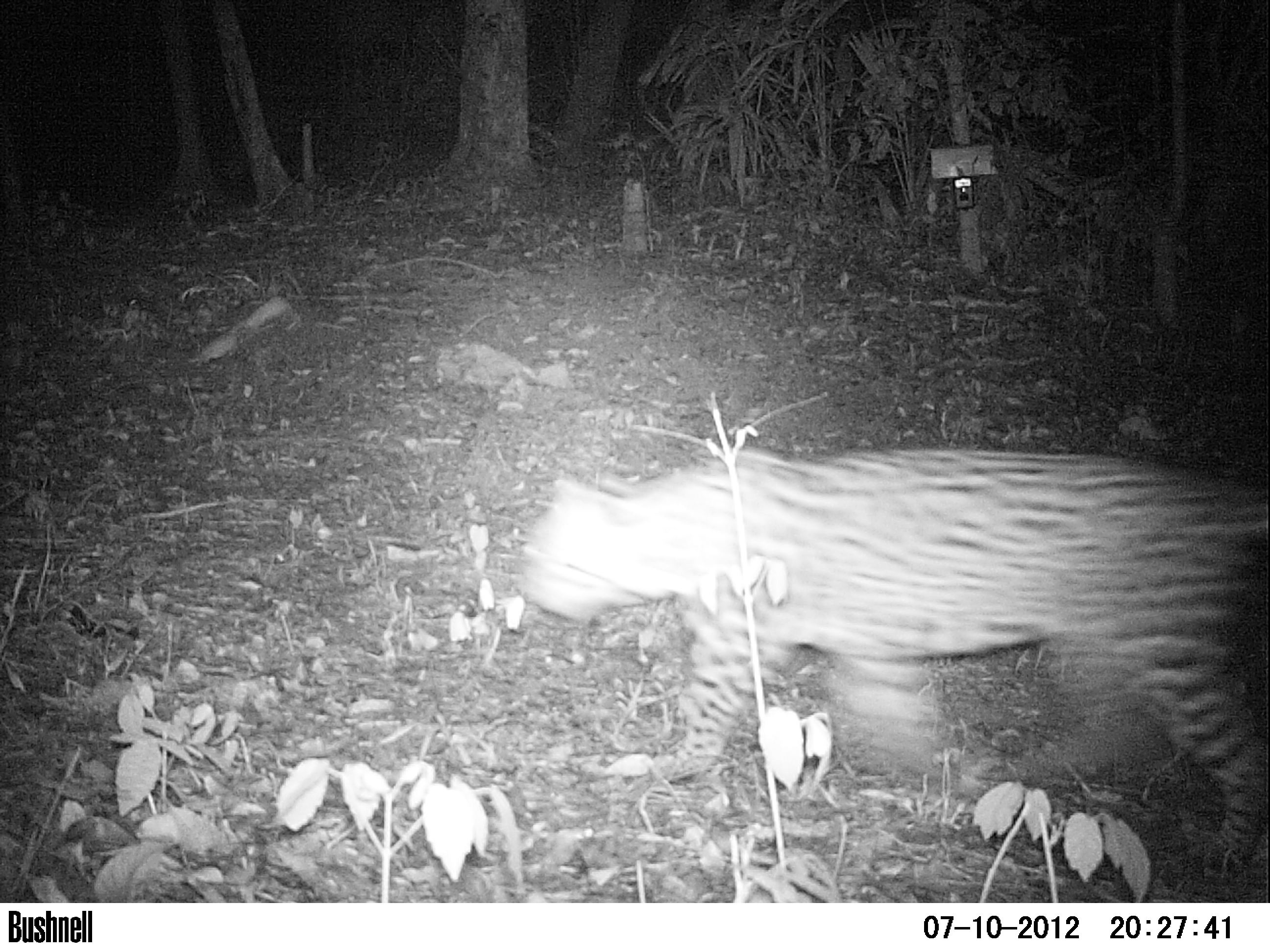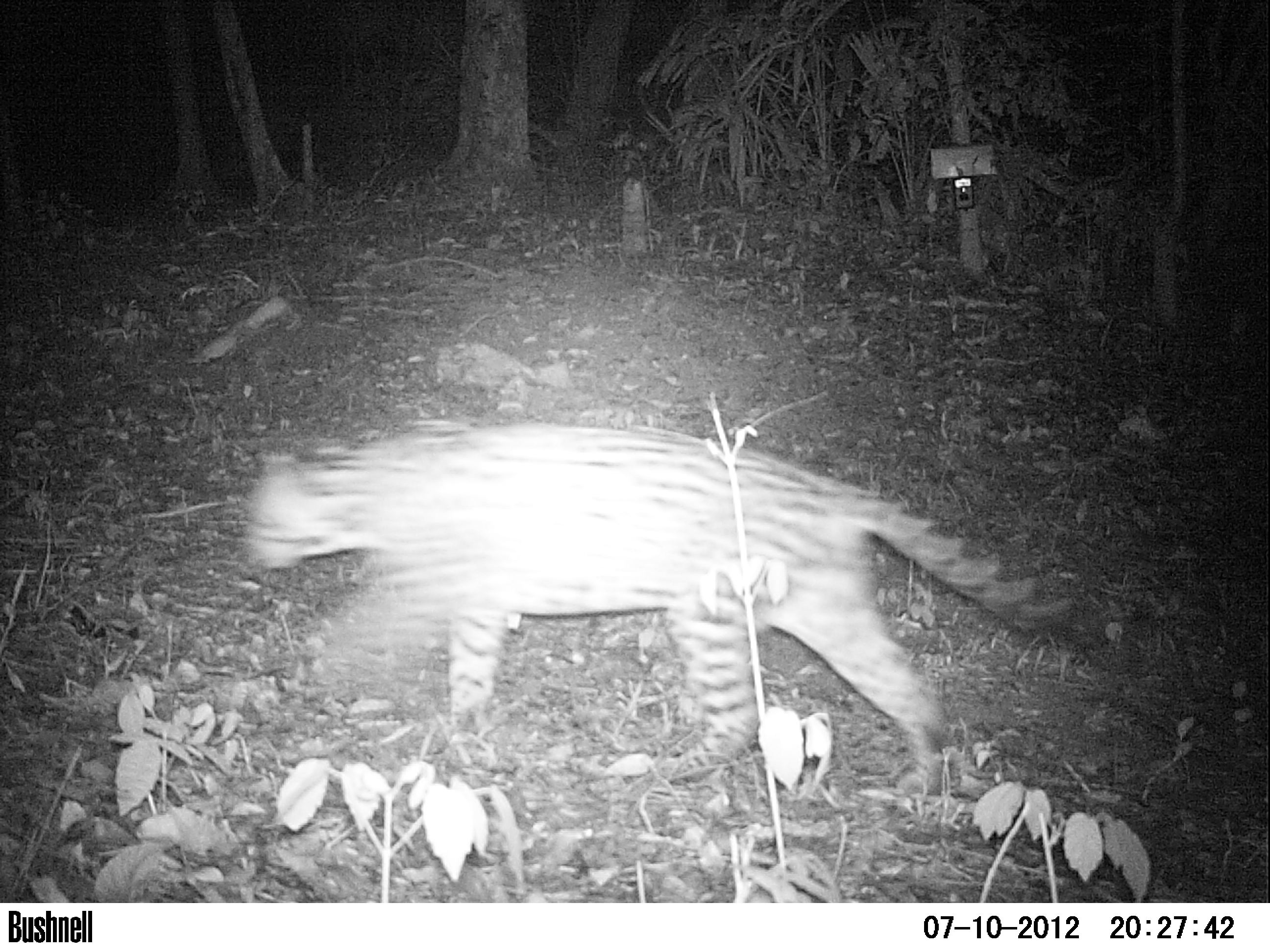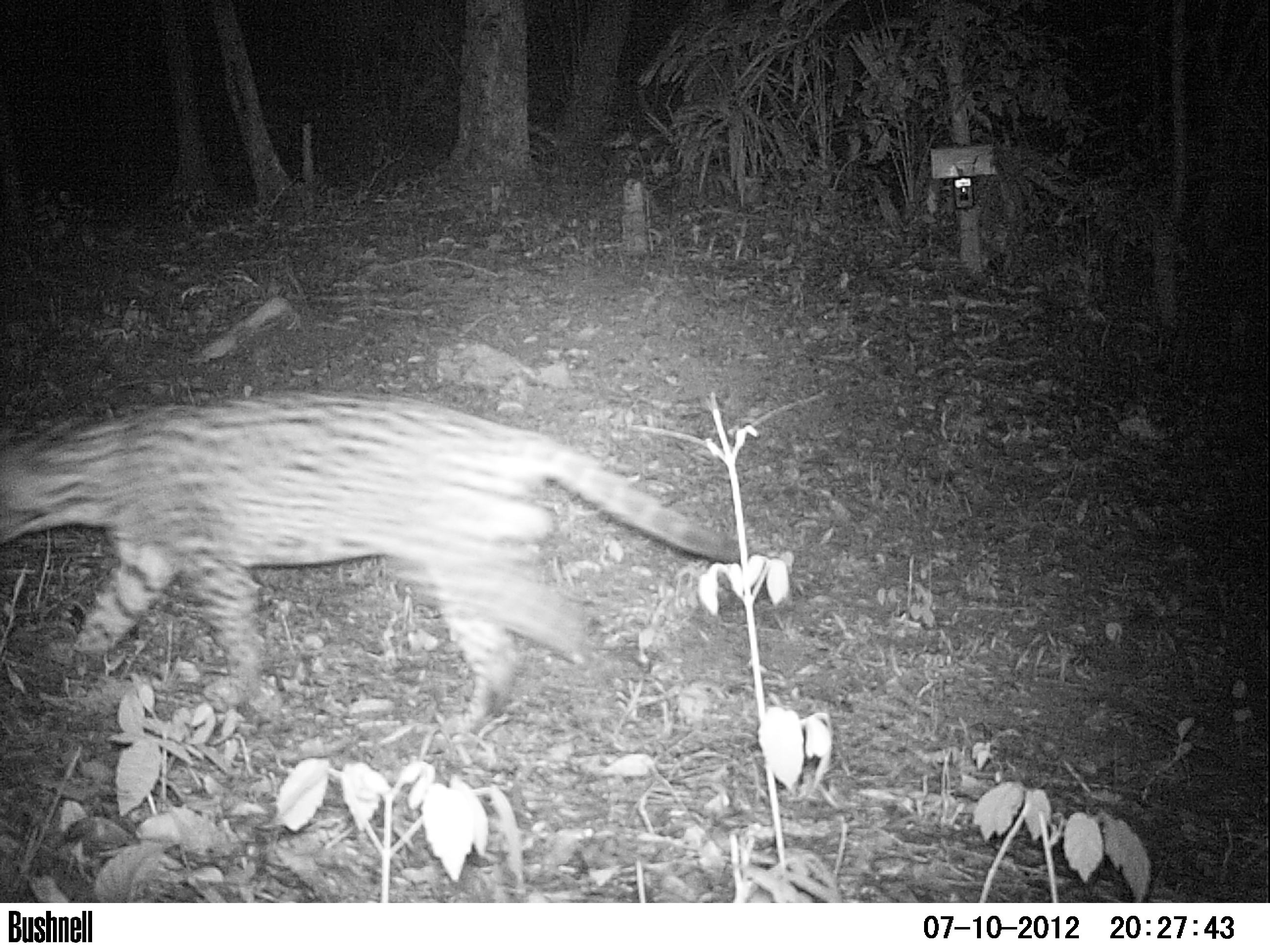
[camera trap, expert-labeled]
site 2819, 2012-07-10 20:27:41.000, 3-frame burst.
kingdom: Animalia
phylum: Chordata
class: Mammalia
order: Carnivora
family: Felidae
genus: Leopardus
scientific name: Leopardus pardalis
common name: ocelot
Leopardus pardalis (ocelot), count 1, age adult.